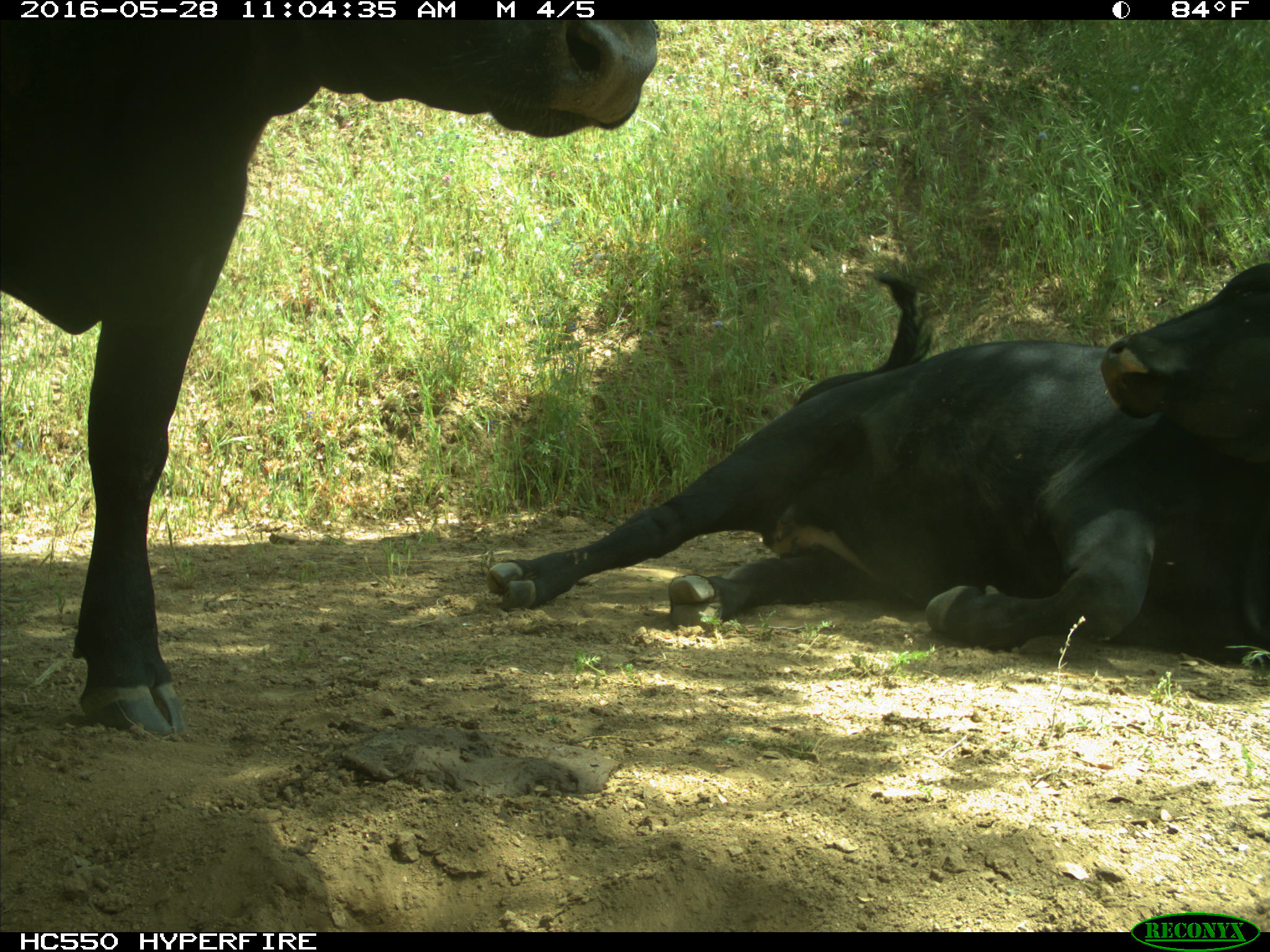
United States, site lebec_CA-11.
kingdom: Animalia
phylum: Chordata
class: Mammalia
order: Artiodactyla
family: Bovidae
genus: Bos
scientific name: Bos taurus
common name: domestic cow